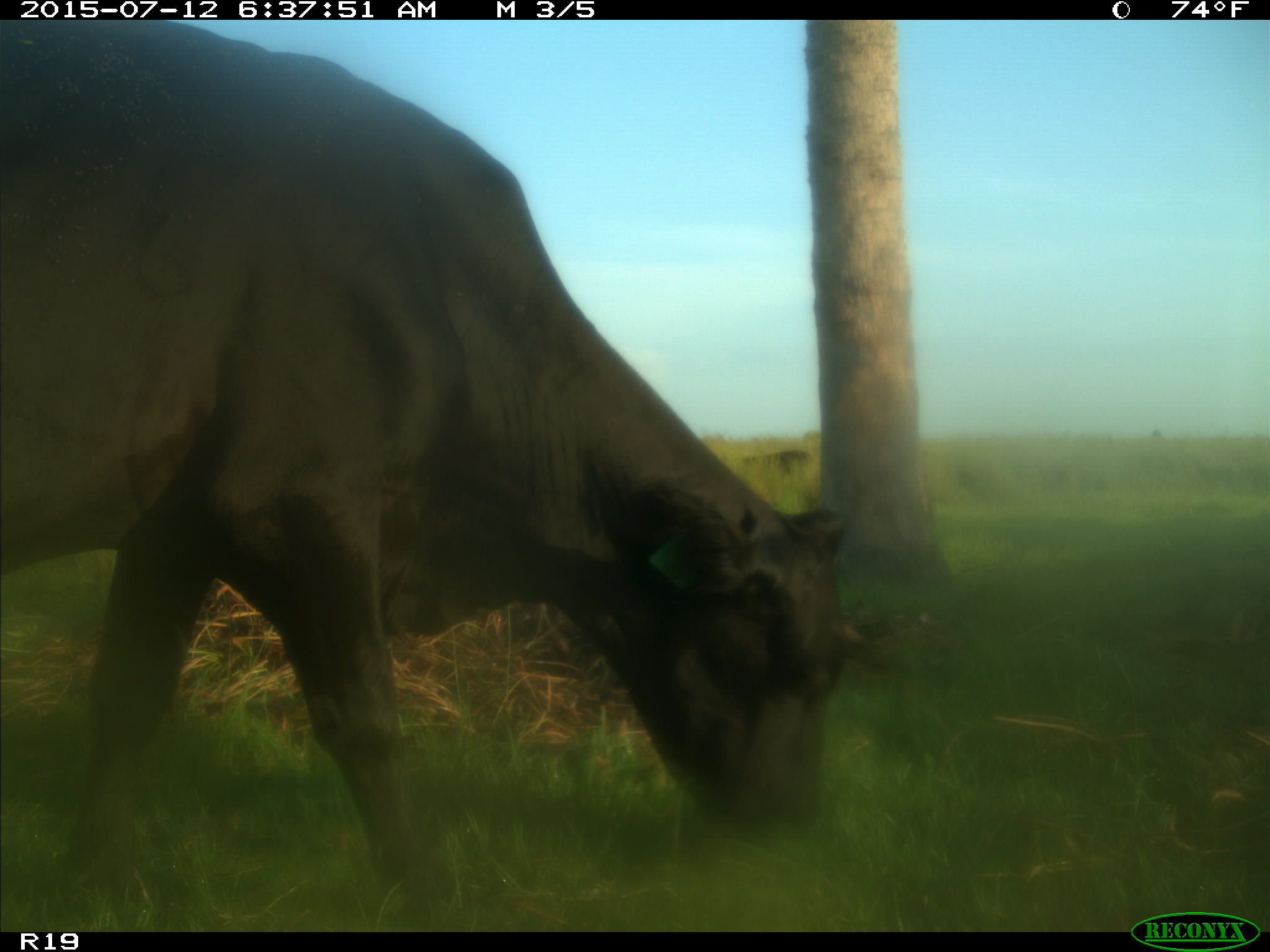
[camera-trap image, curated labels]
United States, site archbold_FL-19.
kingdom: Animalia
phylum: Chordata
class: Mammalia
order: Artiodactyla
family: Bovidae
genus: Bos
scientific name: Bos taurus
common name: domestic cow